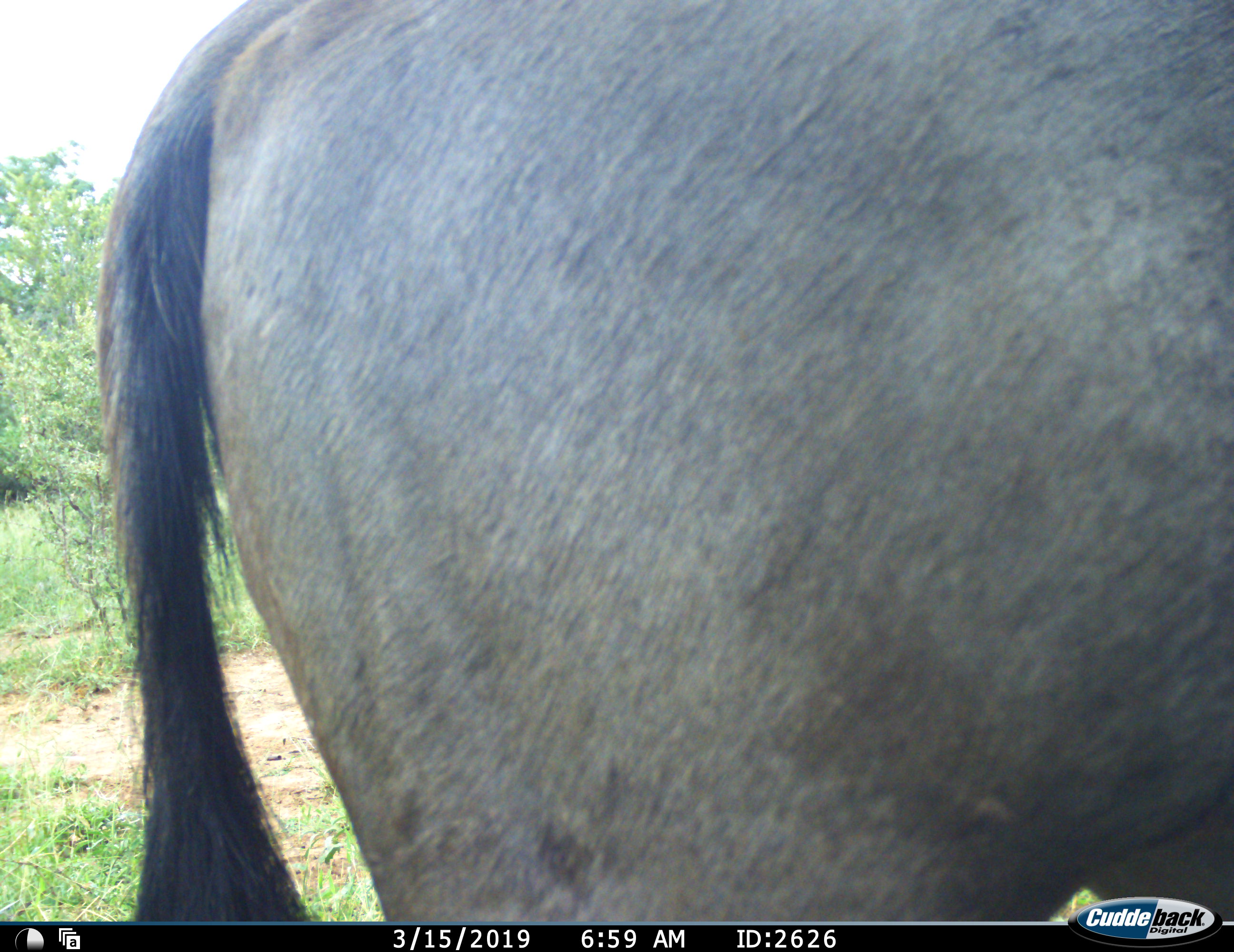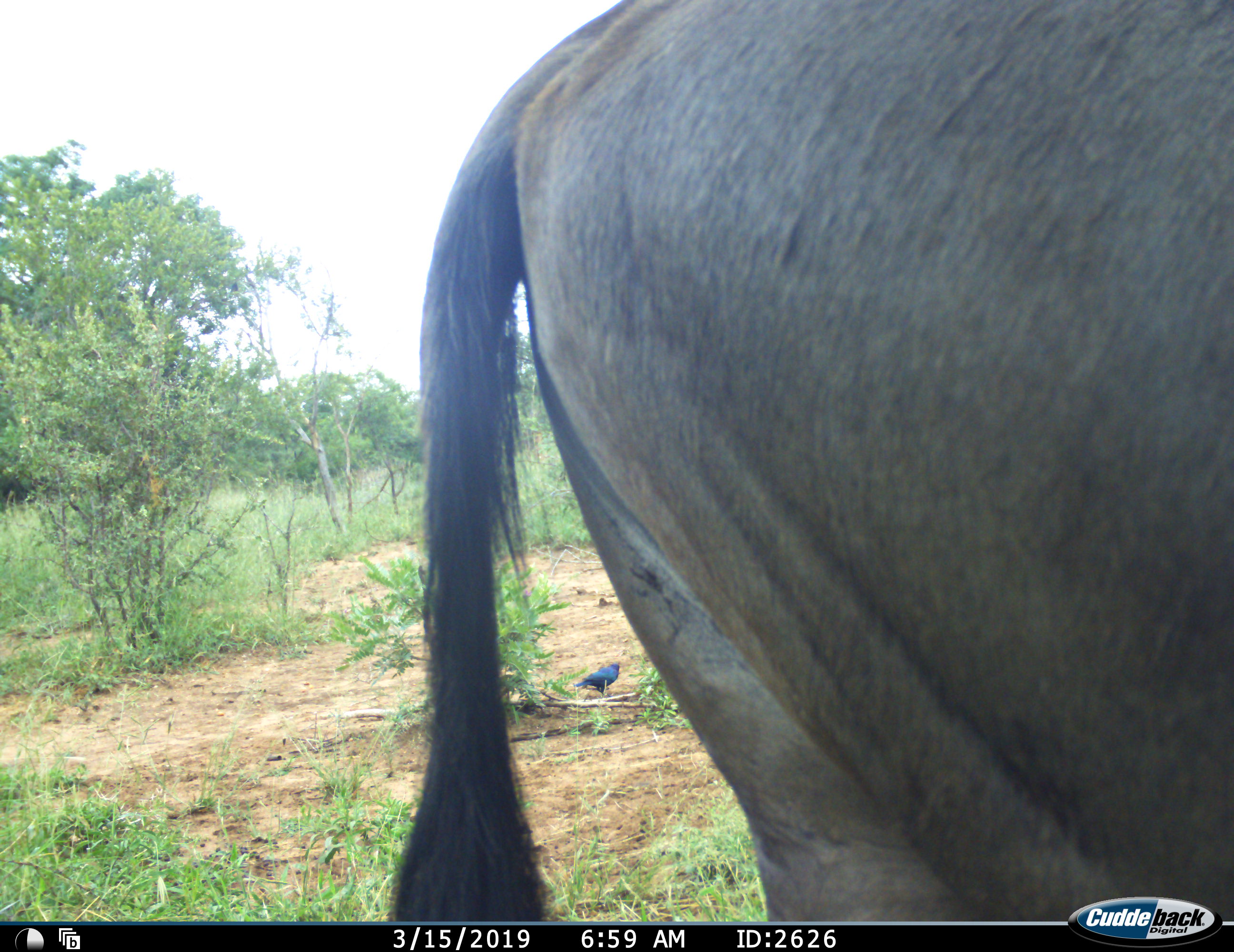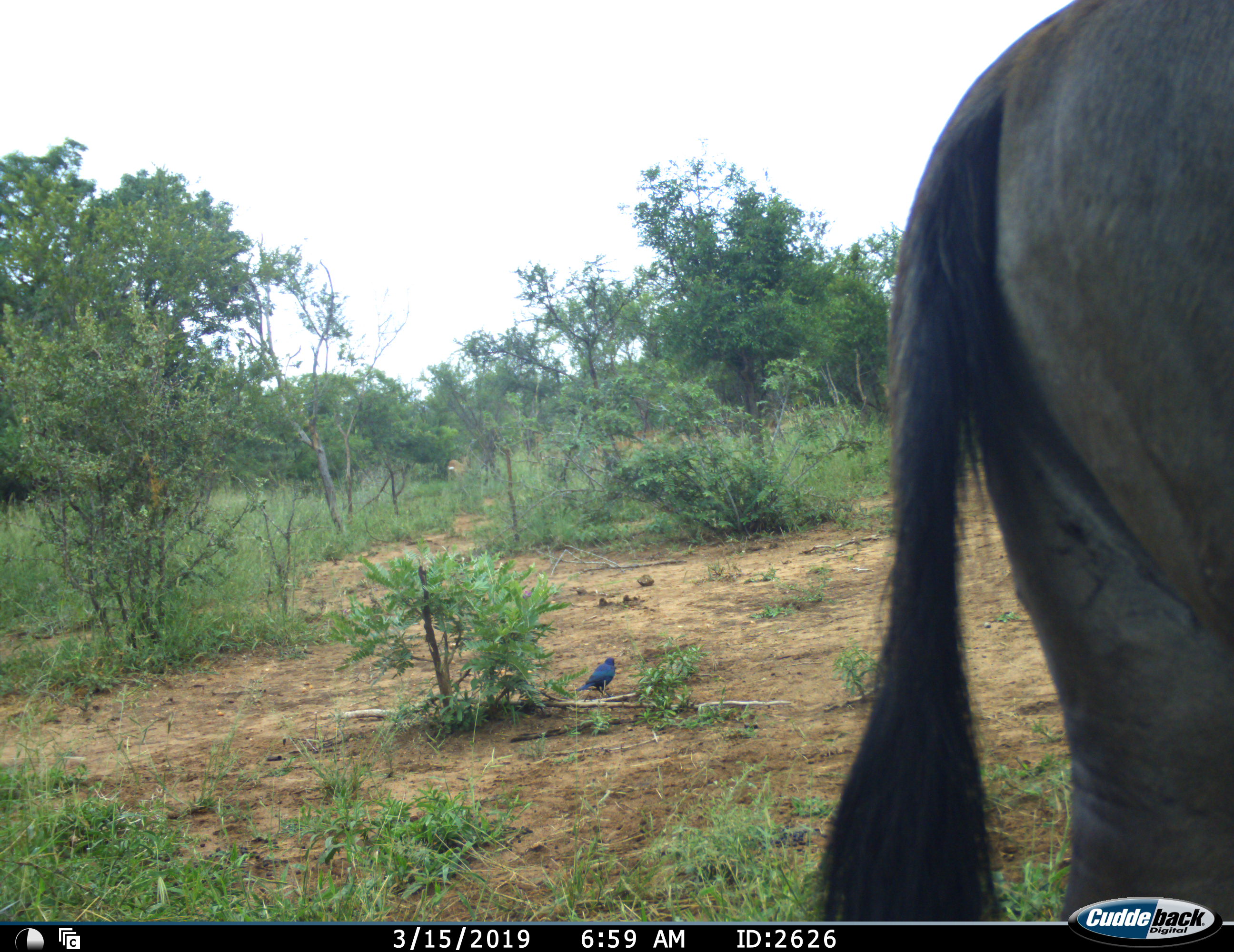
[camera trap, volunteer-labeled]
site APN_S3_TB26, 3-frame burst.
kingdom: Animalia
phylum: Chordata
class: Aves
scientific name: Aves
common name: bird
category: birdother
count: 1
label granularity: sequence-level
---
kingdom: Animalia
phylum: Chordata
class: Mammalia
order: Artiodactyla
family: Bovidae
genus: Connochaetes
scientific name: Connochaetes taurinus taurinus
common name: blue wildebeest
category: wildebeestblue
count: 1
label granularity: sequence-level